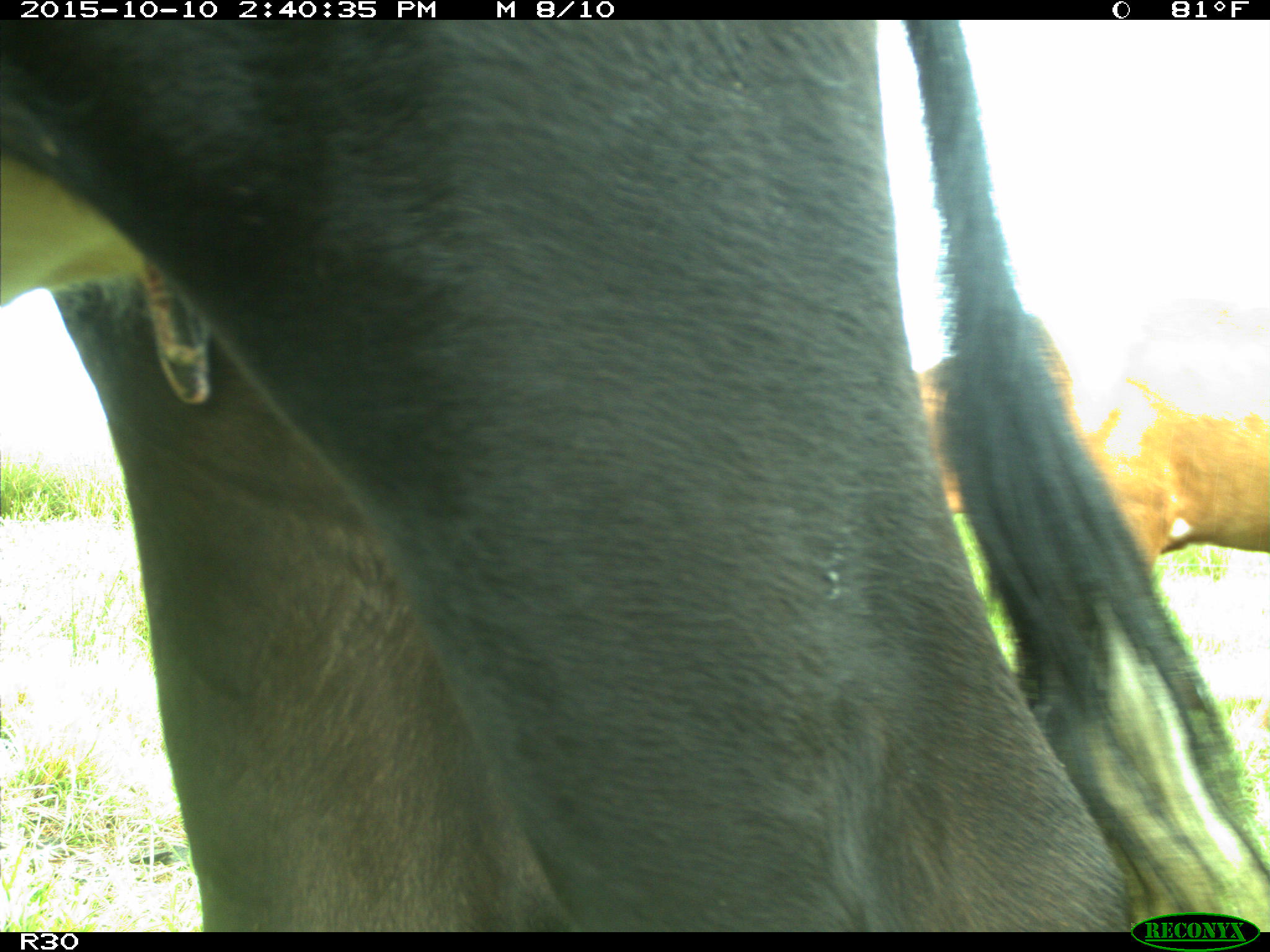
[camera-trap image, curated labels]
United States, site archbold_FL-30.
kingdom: Animalia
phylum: Chordata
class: Mammalia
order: Artiodactyla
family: Bovidae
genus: Bos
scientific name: Bos taurus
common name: domestic cow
Bos taurus (domestic cow).